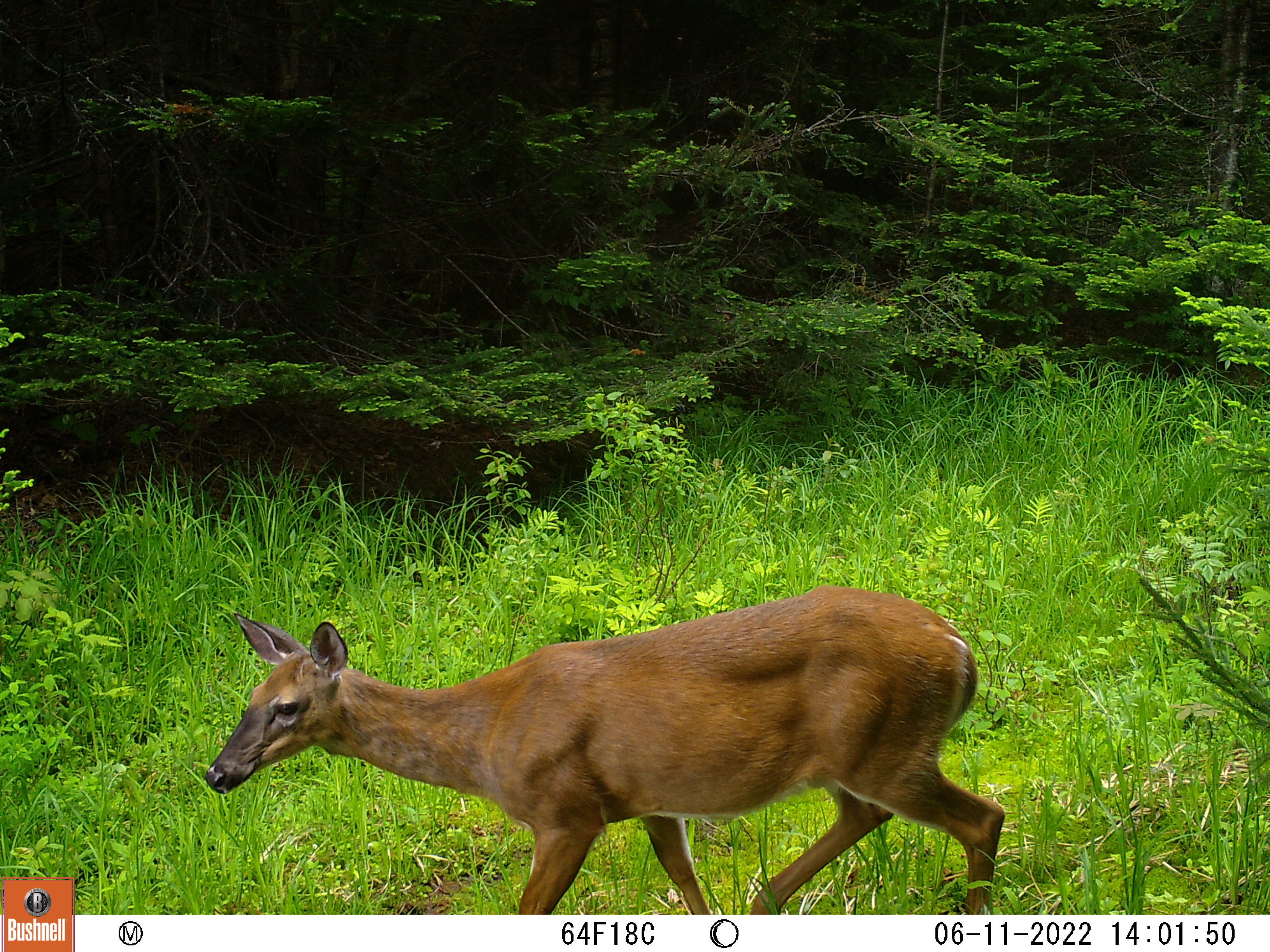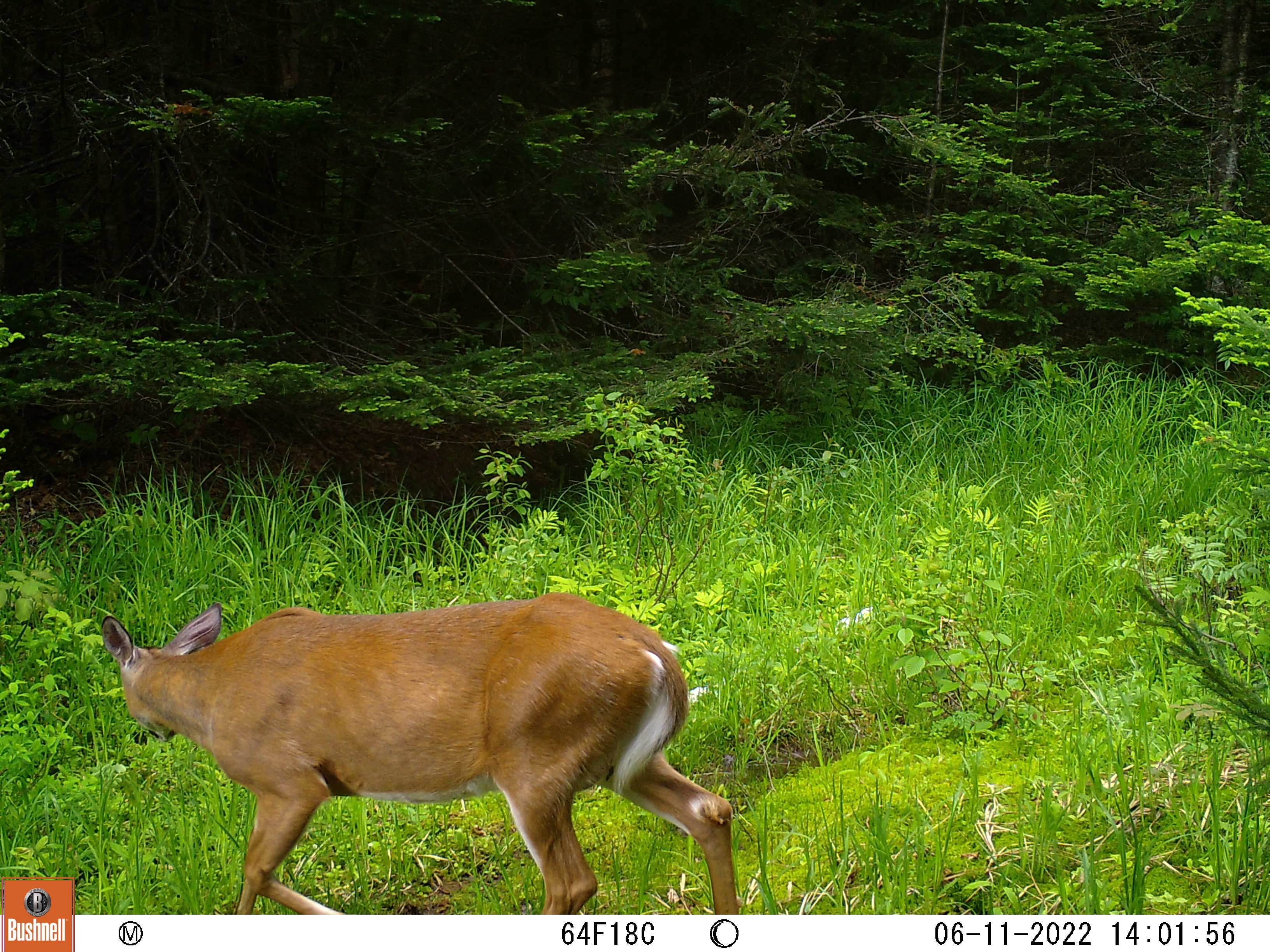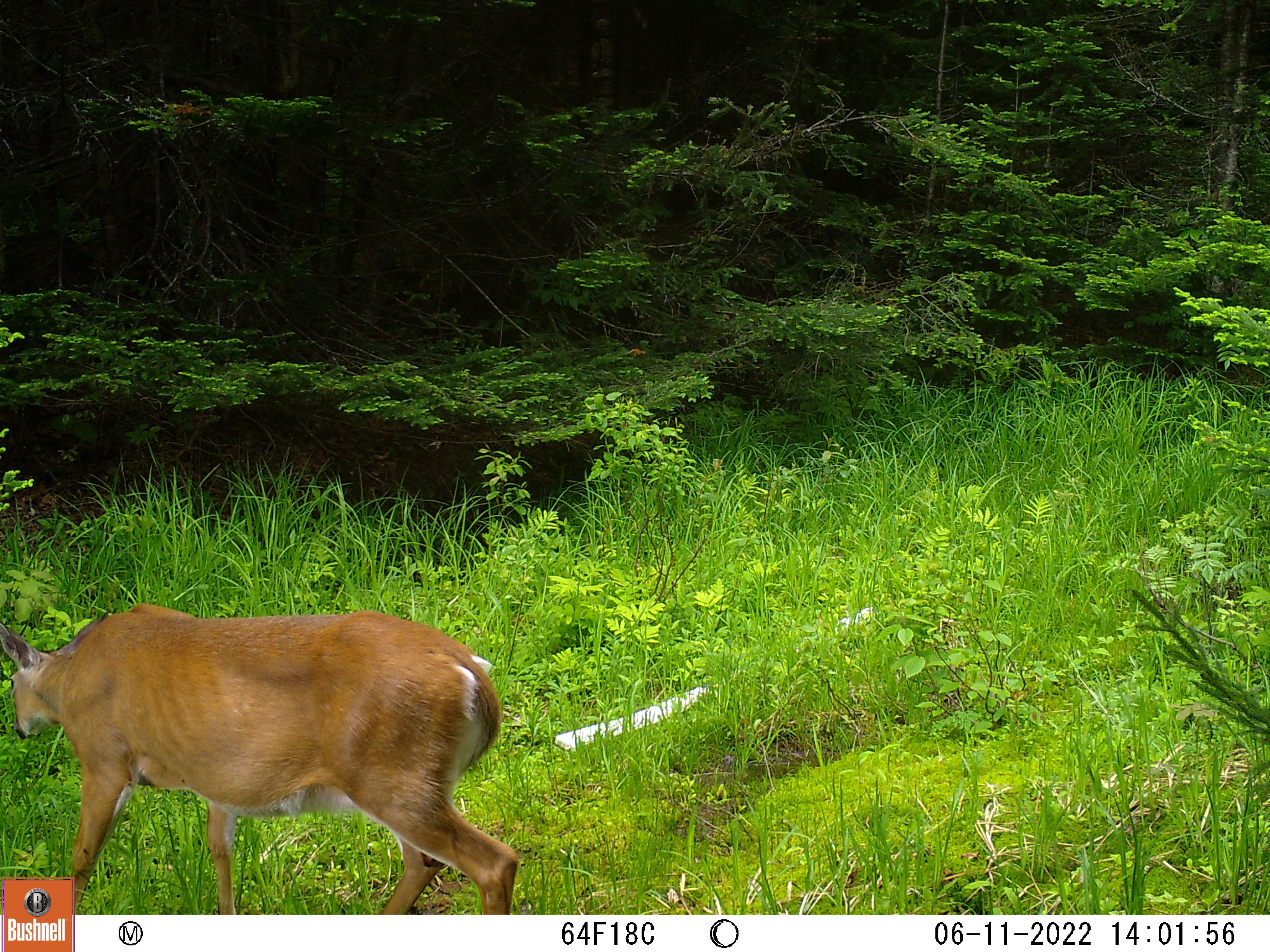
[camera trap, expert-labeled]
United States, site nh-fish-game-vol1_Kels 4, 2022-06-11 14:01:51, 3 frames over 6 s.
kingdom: Animalia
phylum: Chordata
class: Mammalia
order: Artiodactyla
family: Cervidae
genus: Odocoileus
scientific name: Odocoileus virginianus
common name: white-tailed deer